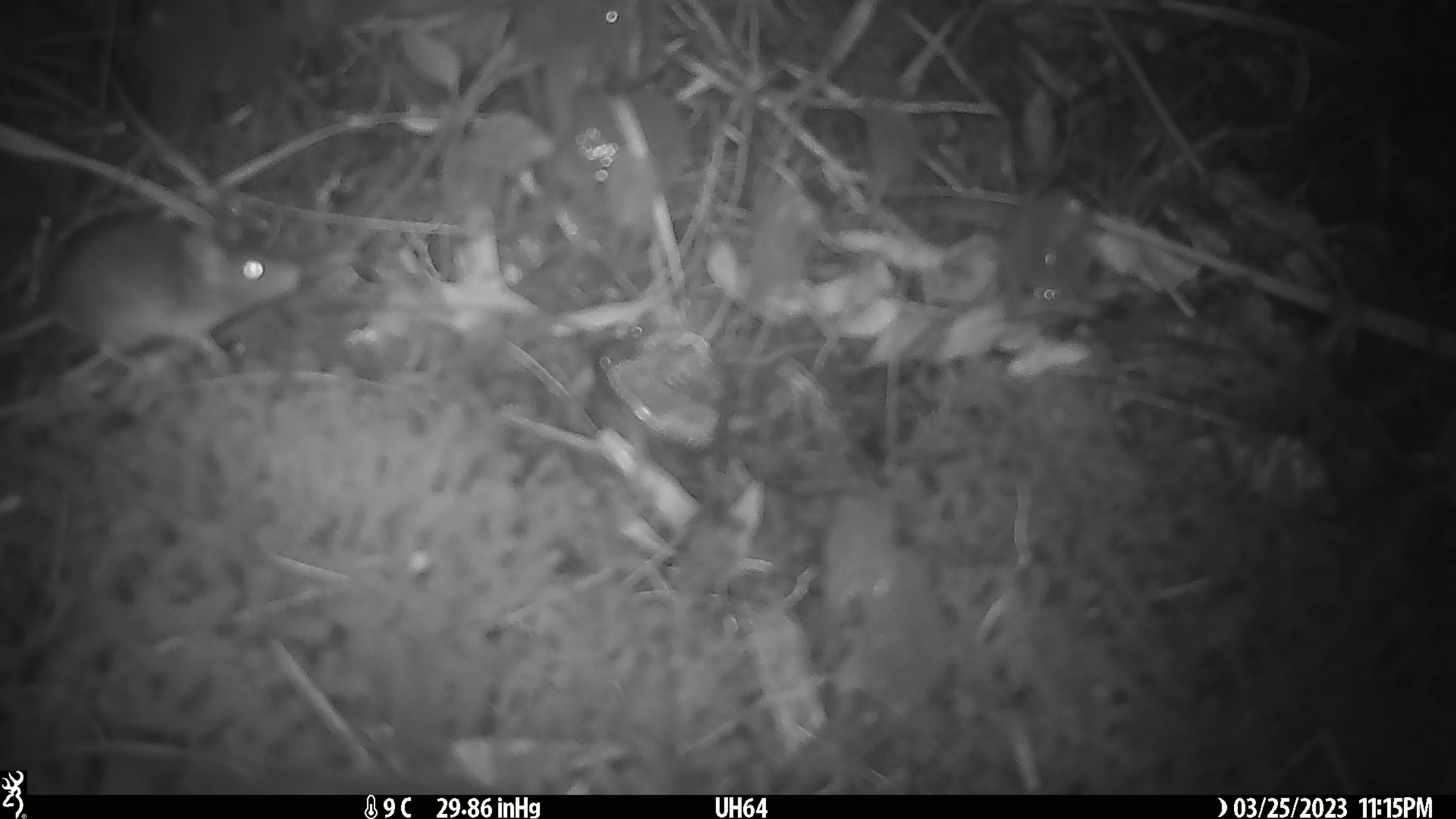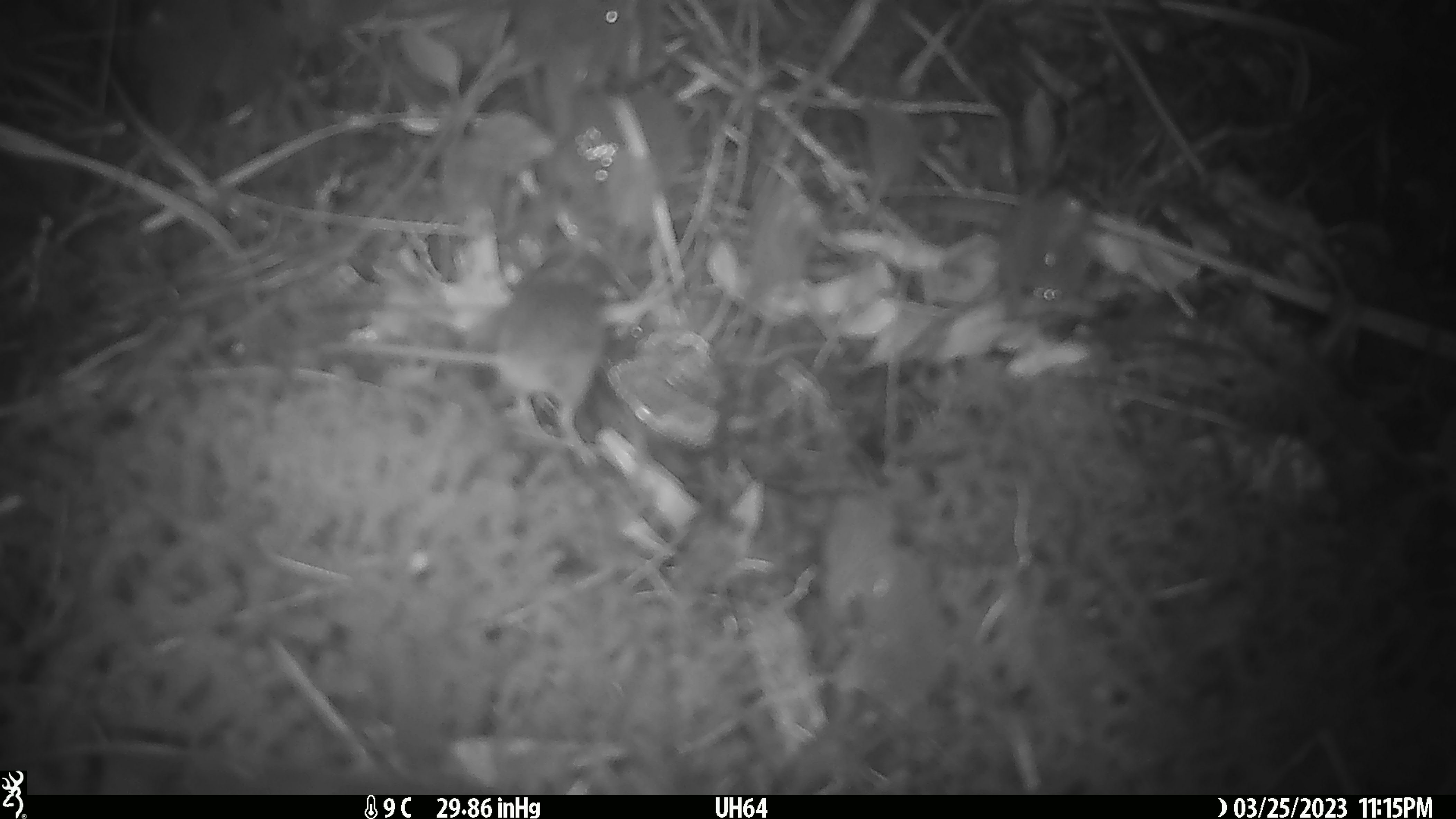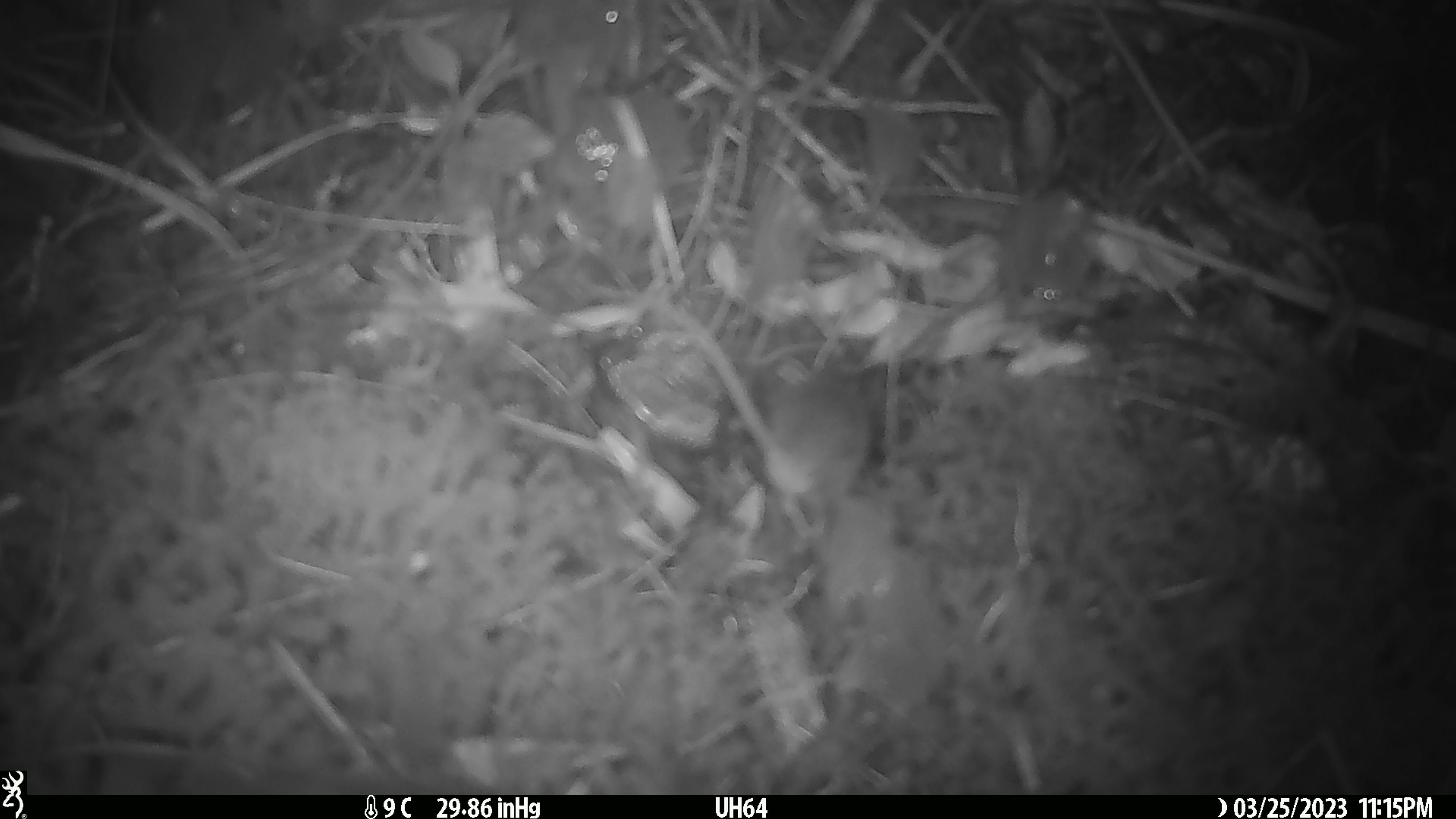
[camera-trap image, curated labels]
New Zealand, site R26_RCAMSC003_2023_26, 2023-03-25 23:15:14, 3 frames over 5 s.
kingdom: Animalia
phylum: Chordata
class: Mammalia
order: Rodentia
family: Muridae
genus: Mus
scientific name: Mus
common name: mouse